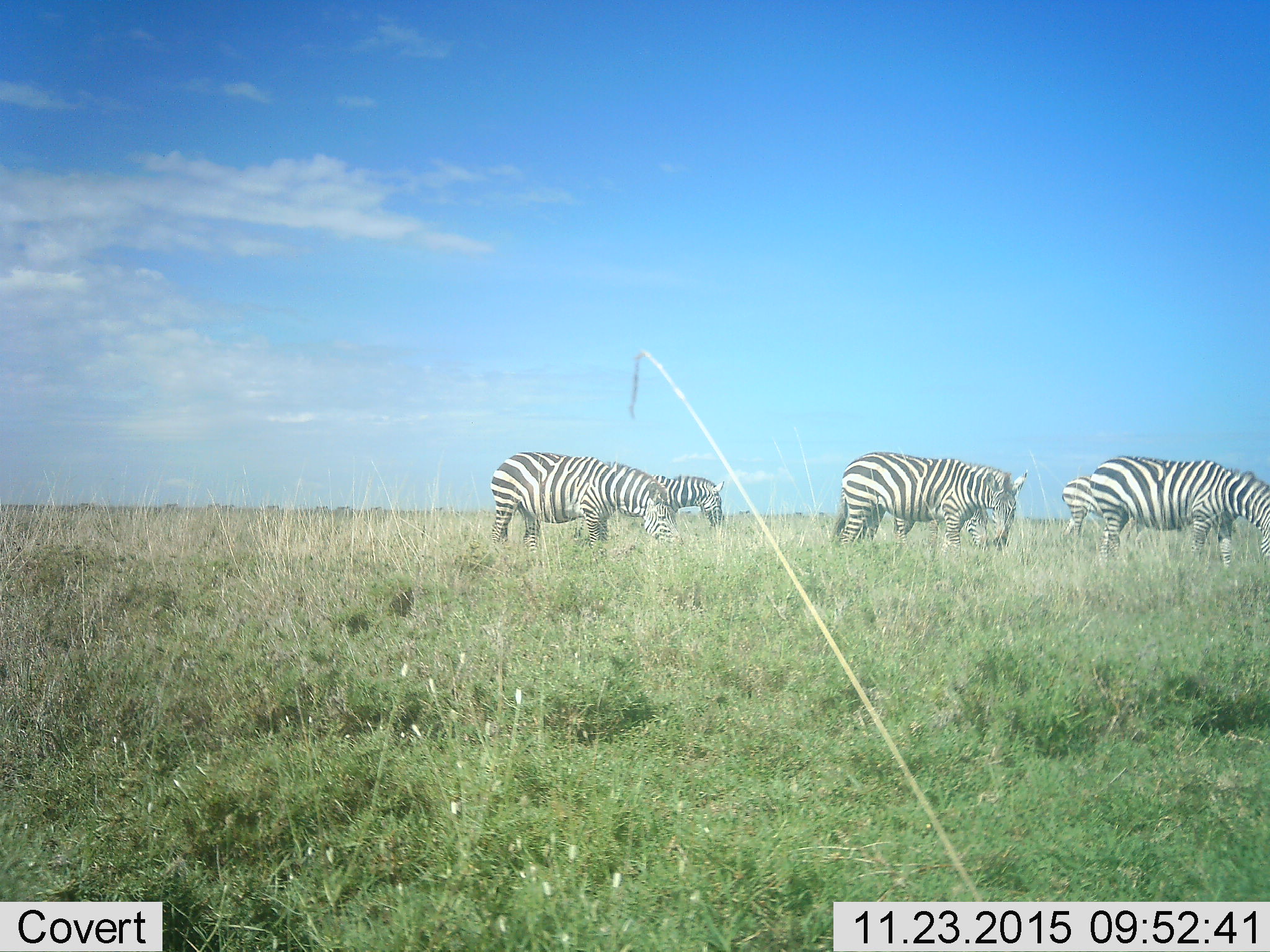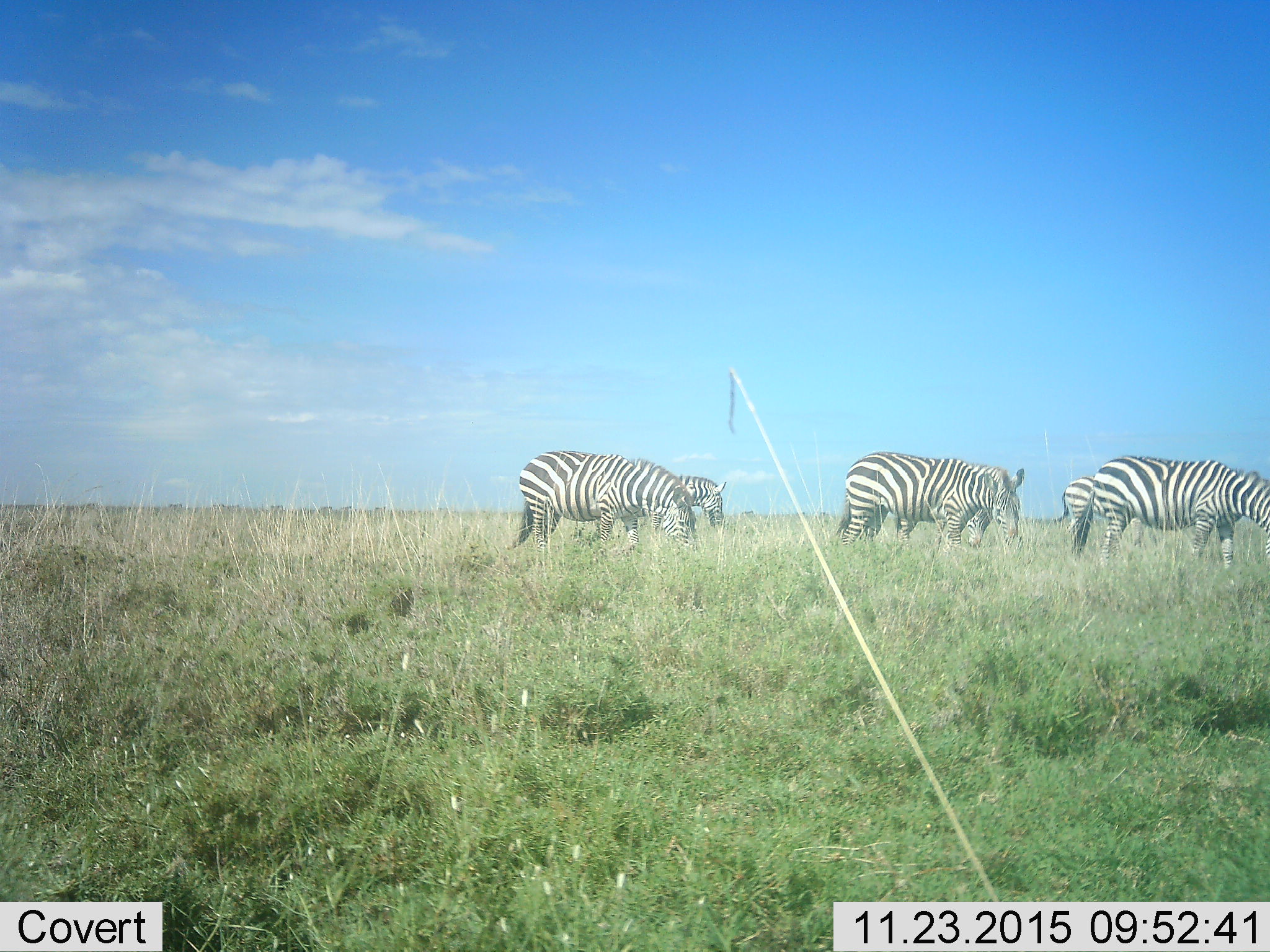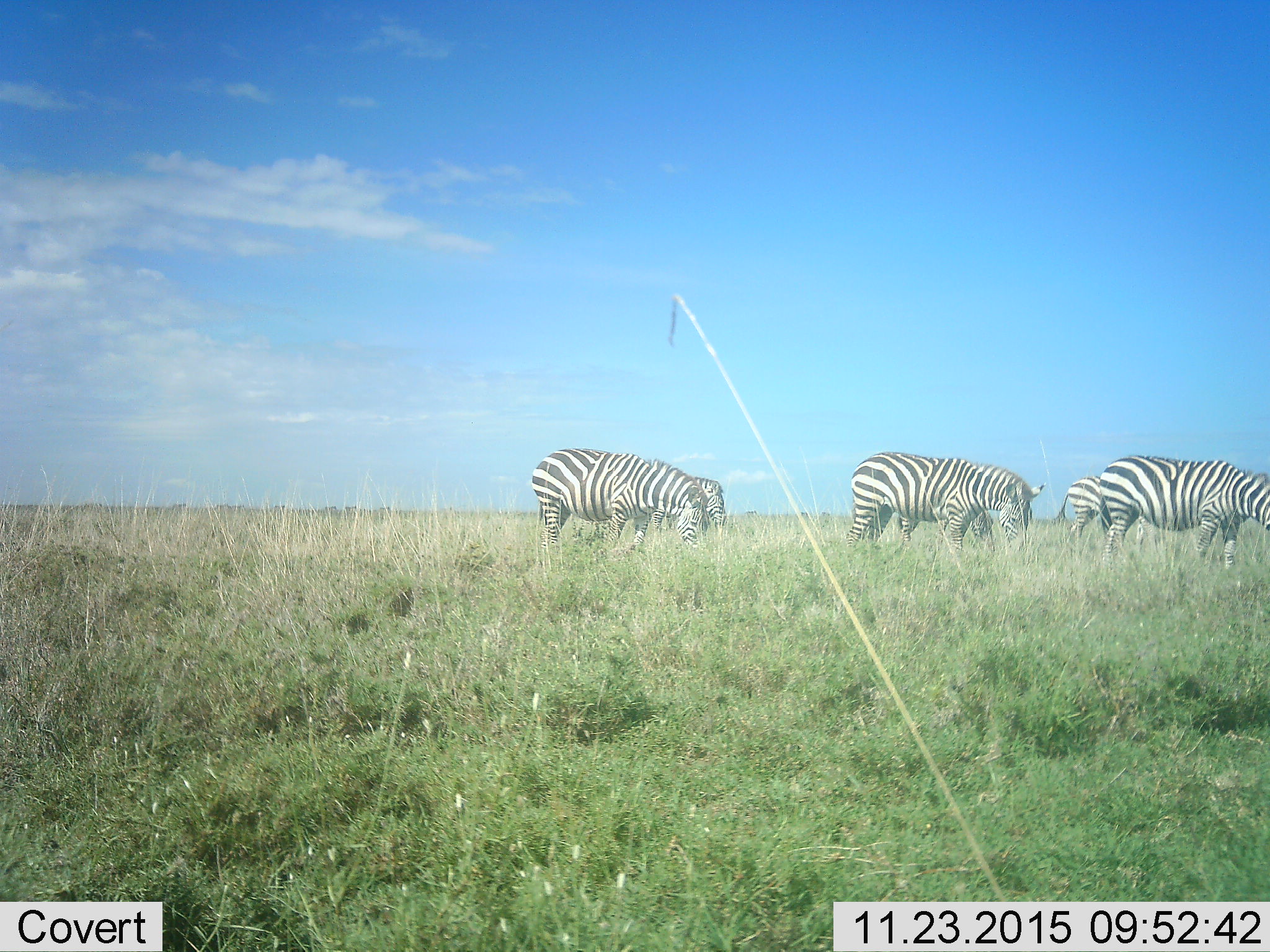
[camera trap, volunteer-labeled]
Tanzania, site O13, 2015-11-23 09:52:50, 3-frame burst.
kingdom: Animalia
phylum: Chordata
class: Mammalia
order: Perissodactyla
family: Equidae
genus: Equus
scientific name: Equus quagga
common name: plains zebra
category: zebra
Zebra (plains zebra) (Equus quagga), count 6. Behavior (volunteer vote fractions): standing 60%, resting 0%, moving 20%, interacting 0%. Young present (vote fraction): 0%. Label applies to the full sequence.